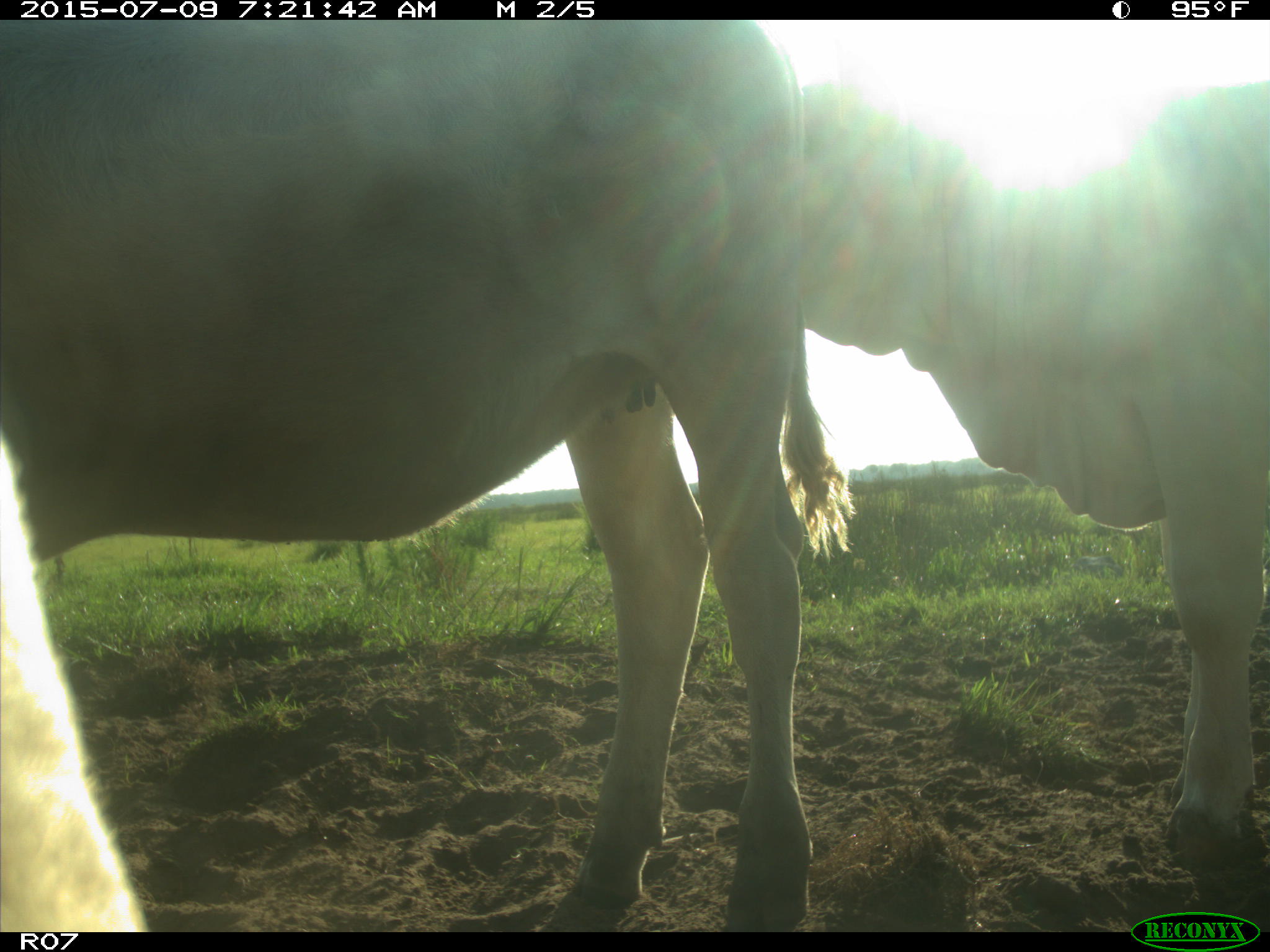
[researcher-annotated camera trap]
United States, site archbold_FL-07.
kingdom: Animalia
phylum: Chordata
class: Mammalia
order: Artiodactyla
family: Bovidae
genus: Bos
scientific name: Bos taurus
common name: domestic cow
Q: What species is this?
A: Bos taurus (domestic cow).